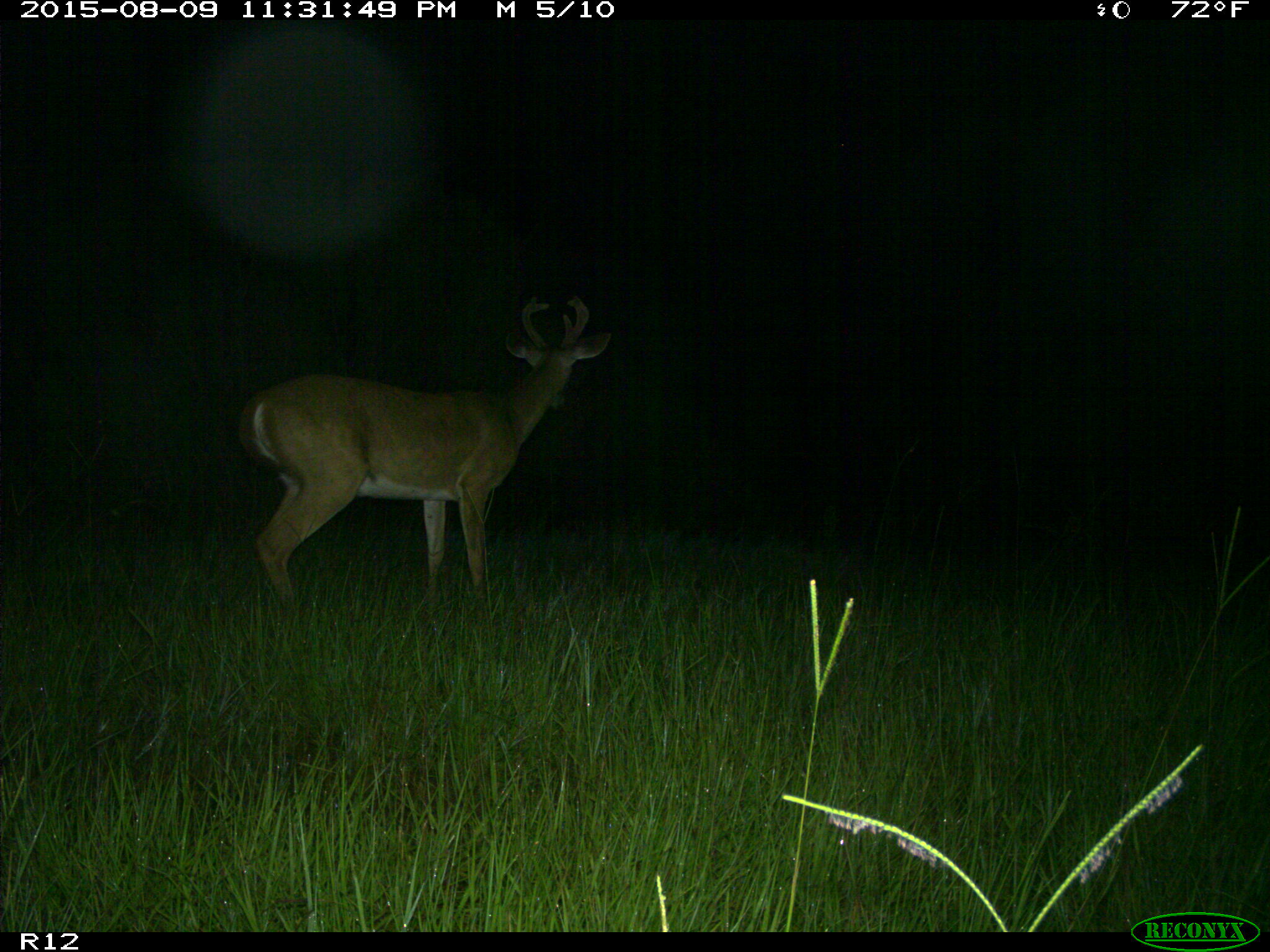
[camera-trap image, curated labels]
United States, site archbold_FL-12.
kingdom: Animalia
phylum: Chordata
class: Mammalia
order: Artiodactyla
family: Cervidae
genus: Odocoileus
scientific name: Odocoileus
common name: deer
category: unidentified deer